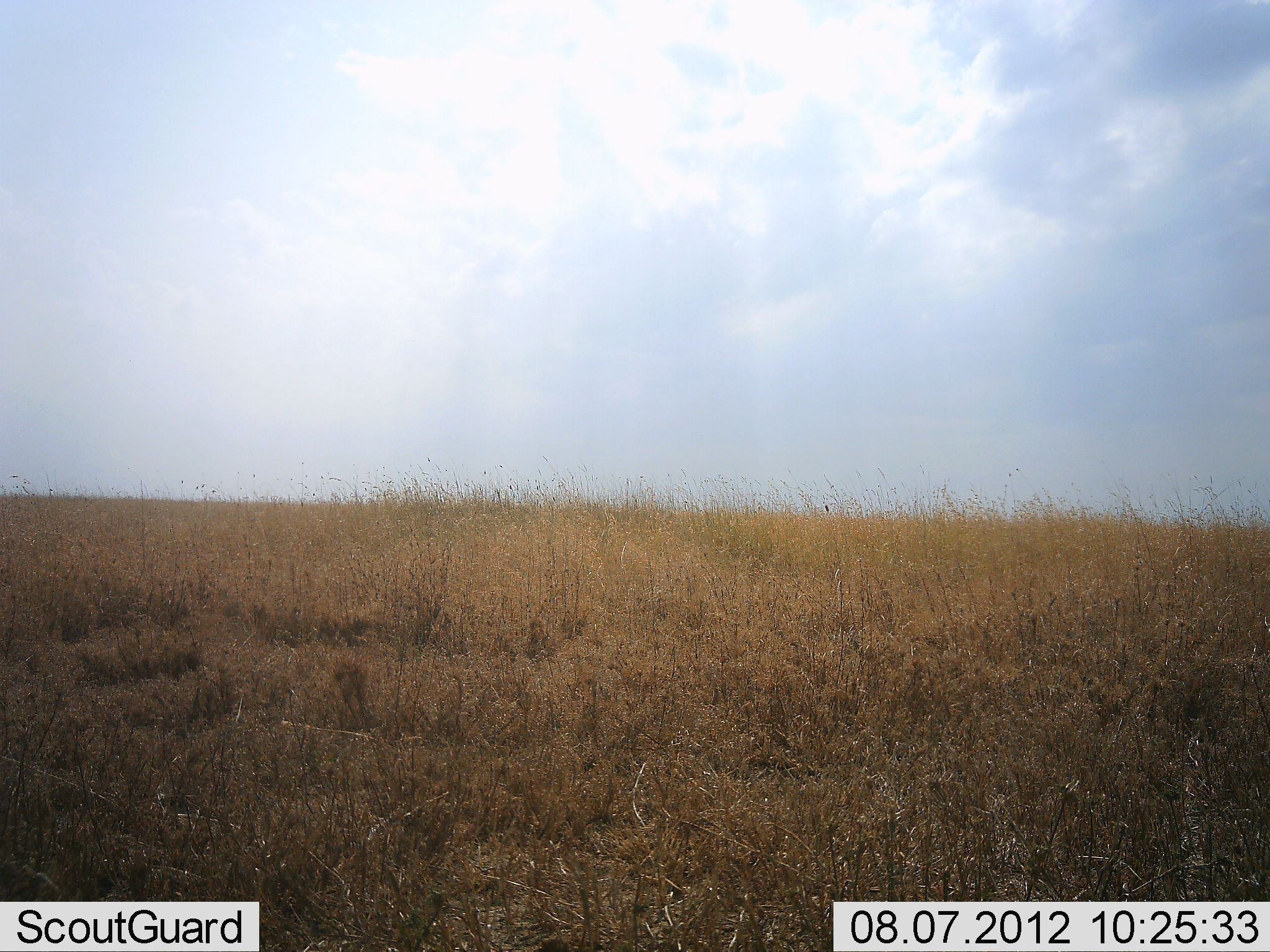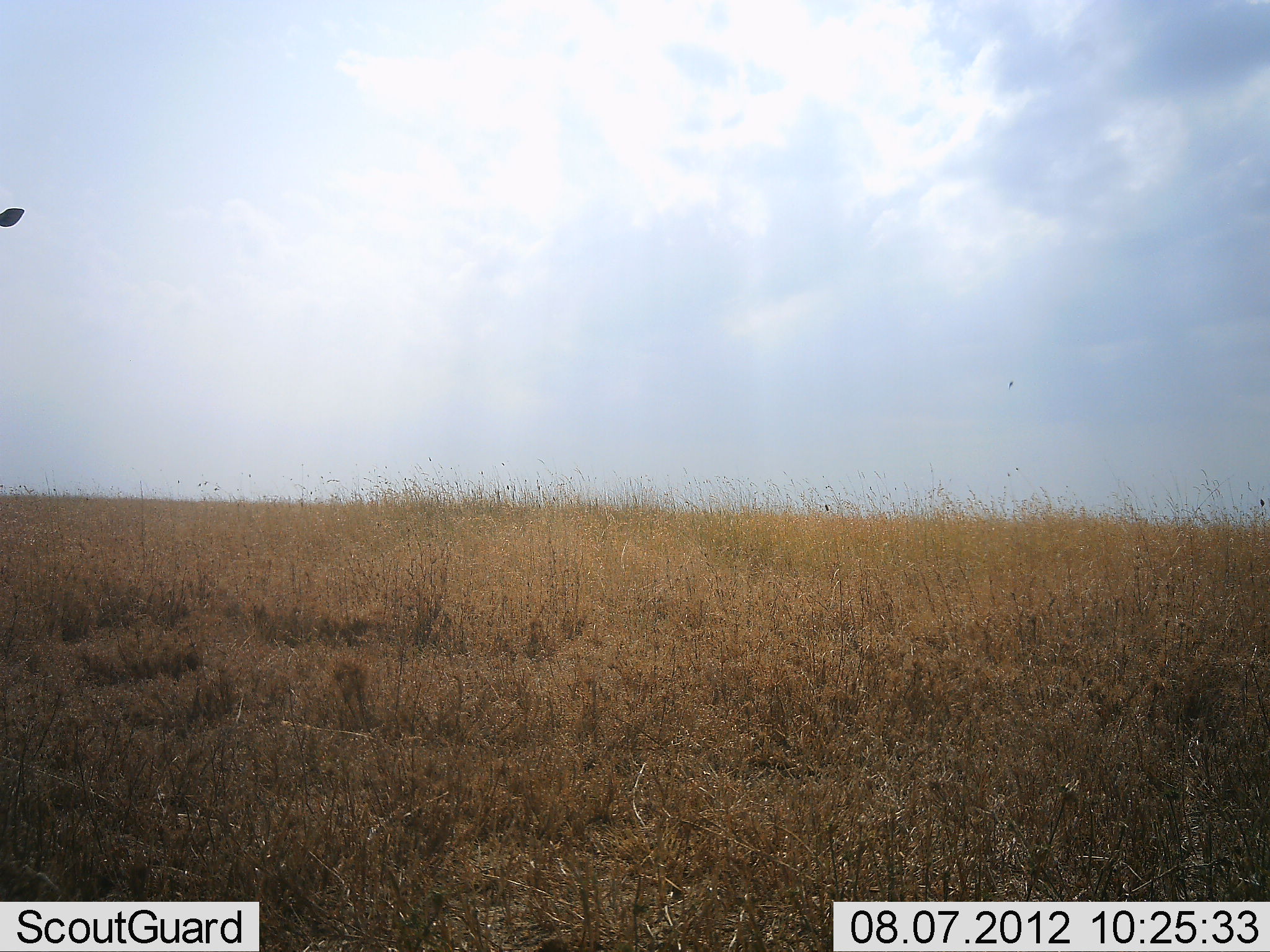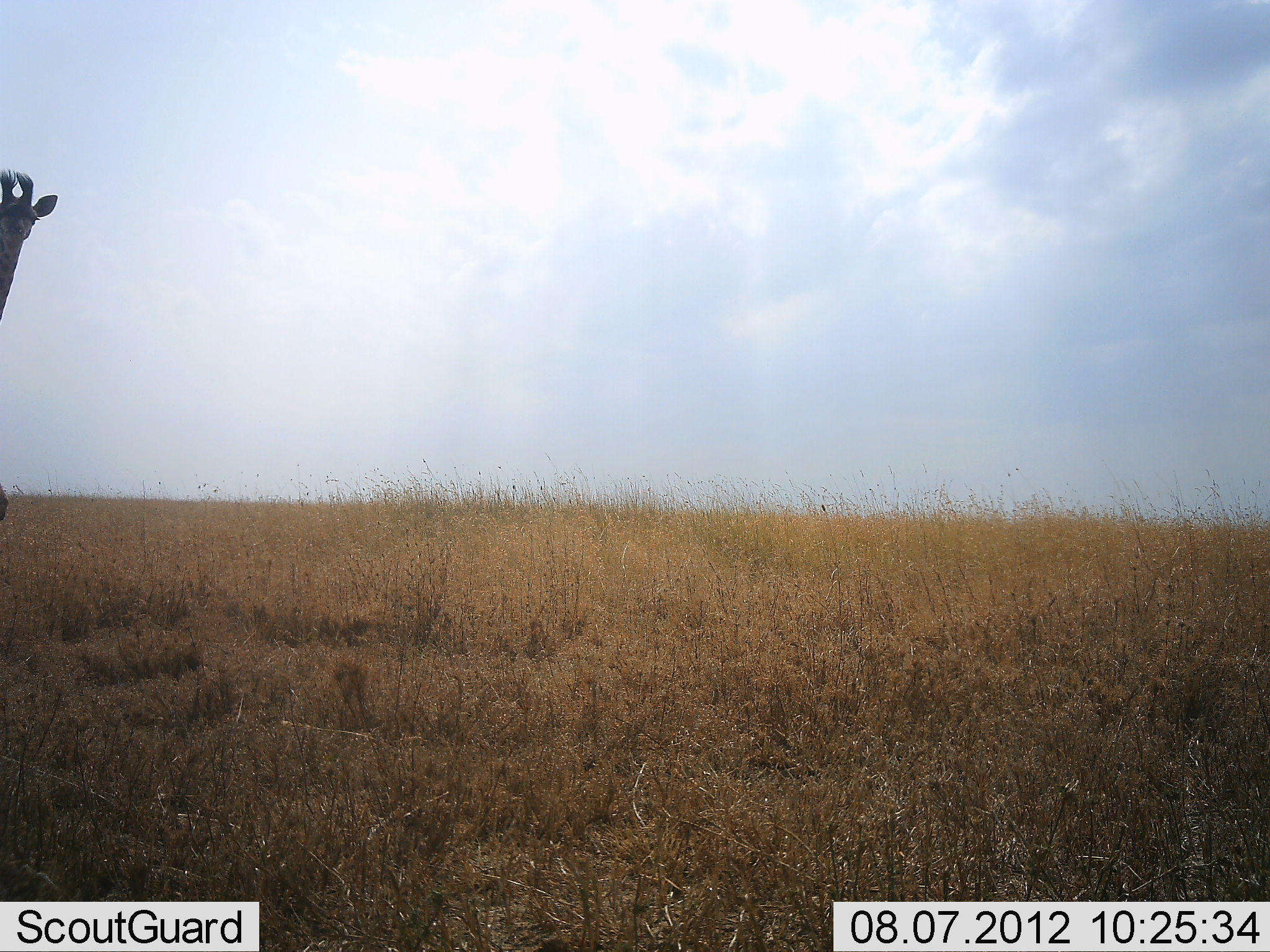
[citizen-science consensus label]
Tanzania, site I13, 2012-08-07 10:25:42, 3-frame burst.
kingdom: Animalia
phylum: Chordata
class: Mammalia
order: Artiodactyla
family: Giraffidae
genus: Giraffa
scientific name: Giraffa camelopardalis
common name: giraffe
Giraffe (Giraffa camelopardalis), count 1. Behavior (volunteer vote fractions): standing 60%, resting 0%, moving 50%, interacting 10%. Young present (vote fraction): 0%. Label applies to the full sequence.